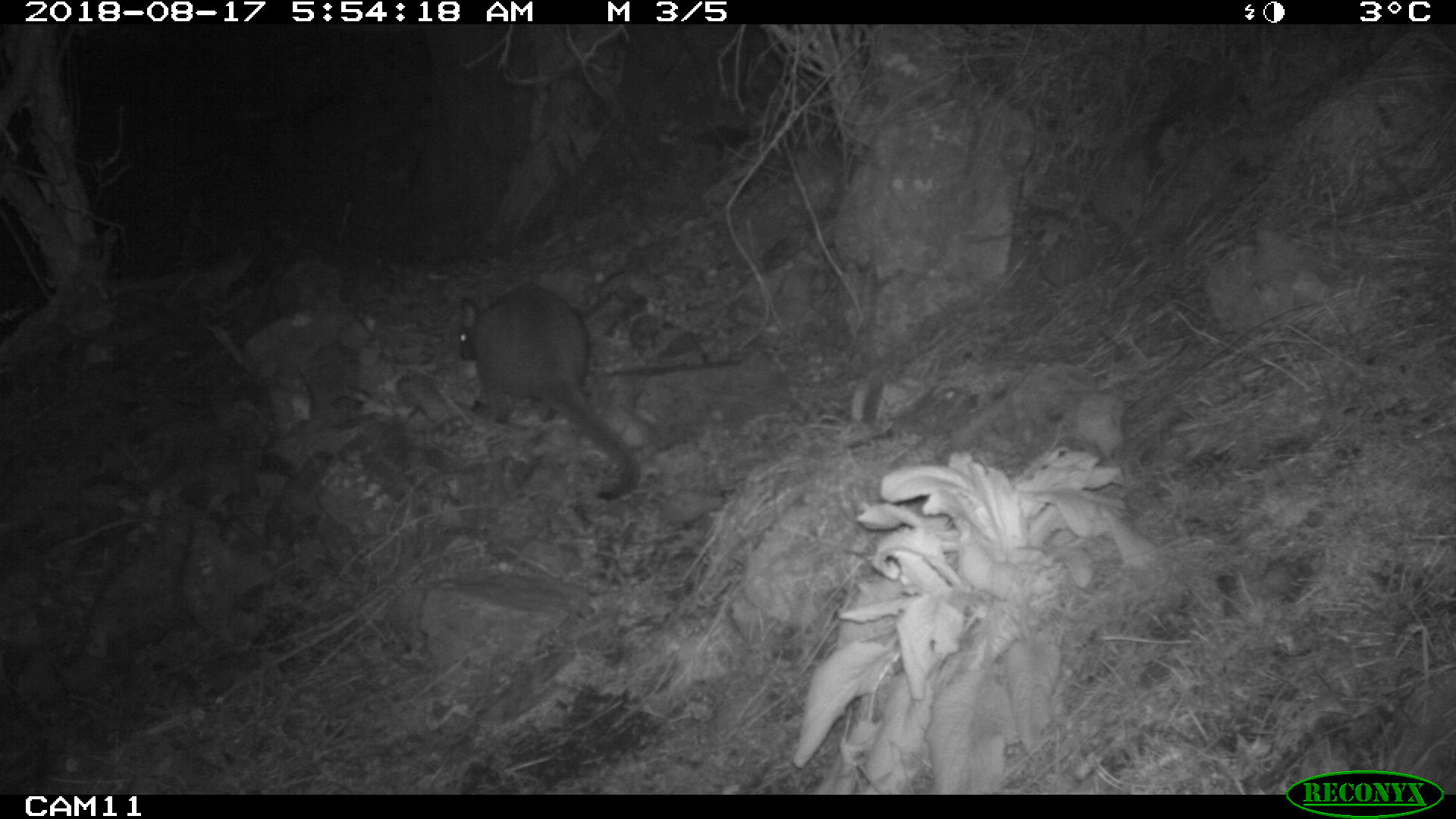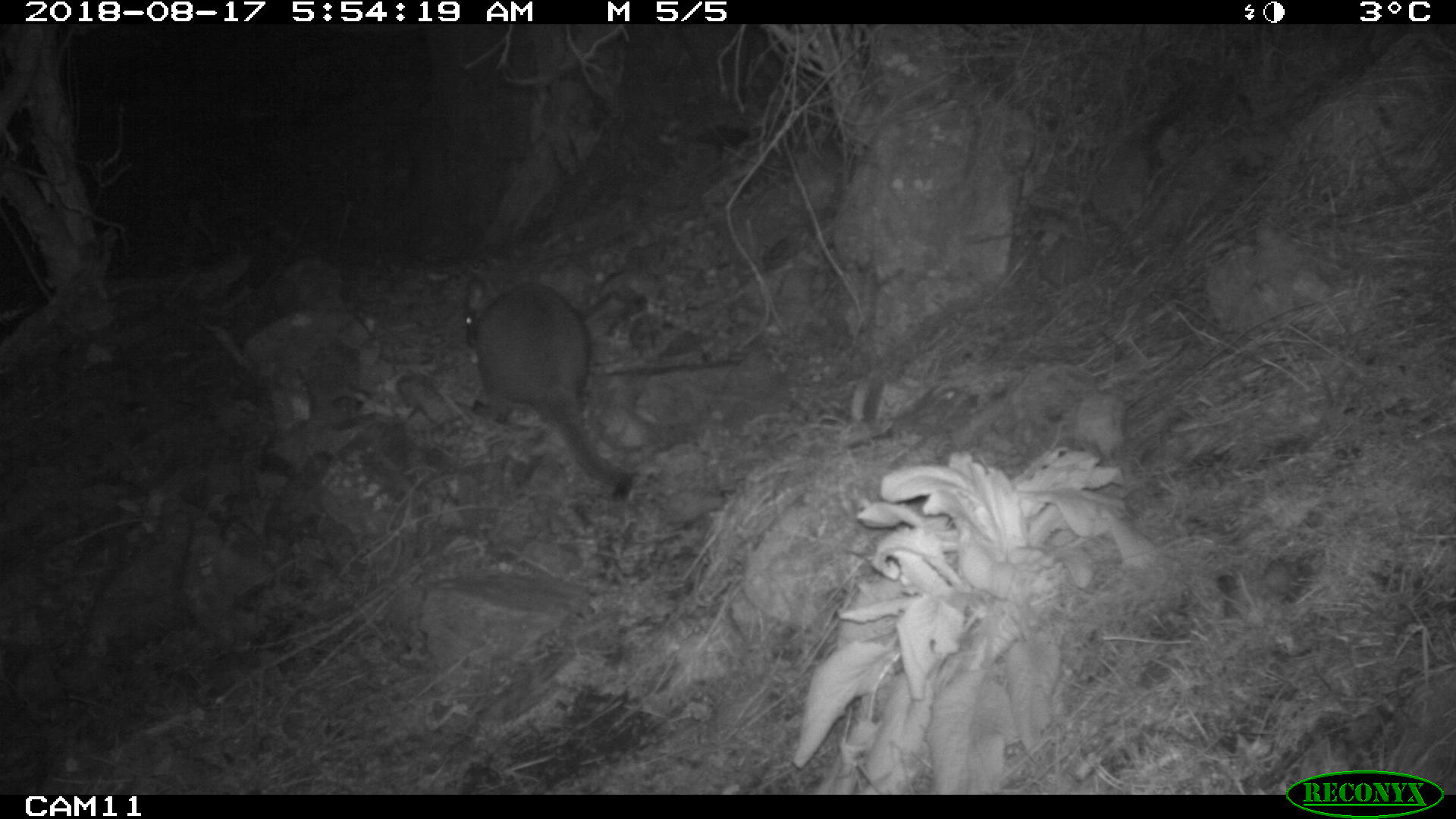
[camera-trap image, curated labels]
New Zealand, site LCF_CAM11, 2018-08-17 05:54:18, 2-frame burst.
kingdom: Animalia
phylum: Chordata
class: Mammalia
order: Diprotodontia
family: Macropodidae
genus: Notamacropus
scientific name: Notamacropus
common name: wallaby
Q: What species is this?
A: Wallaby (Notamacropus).